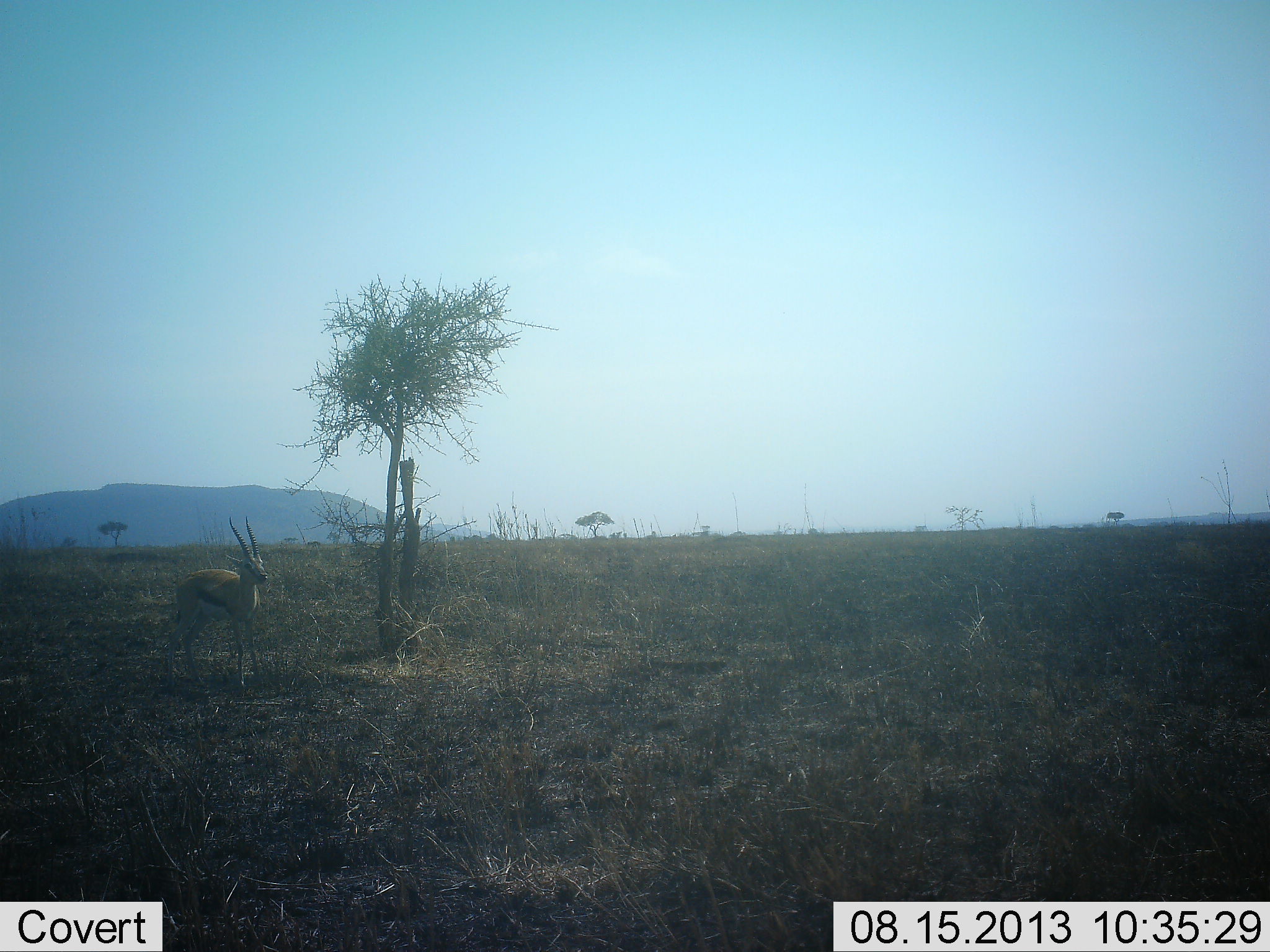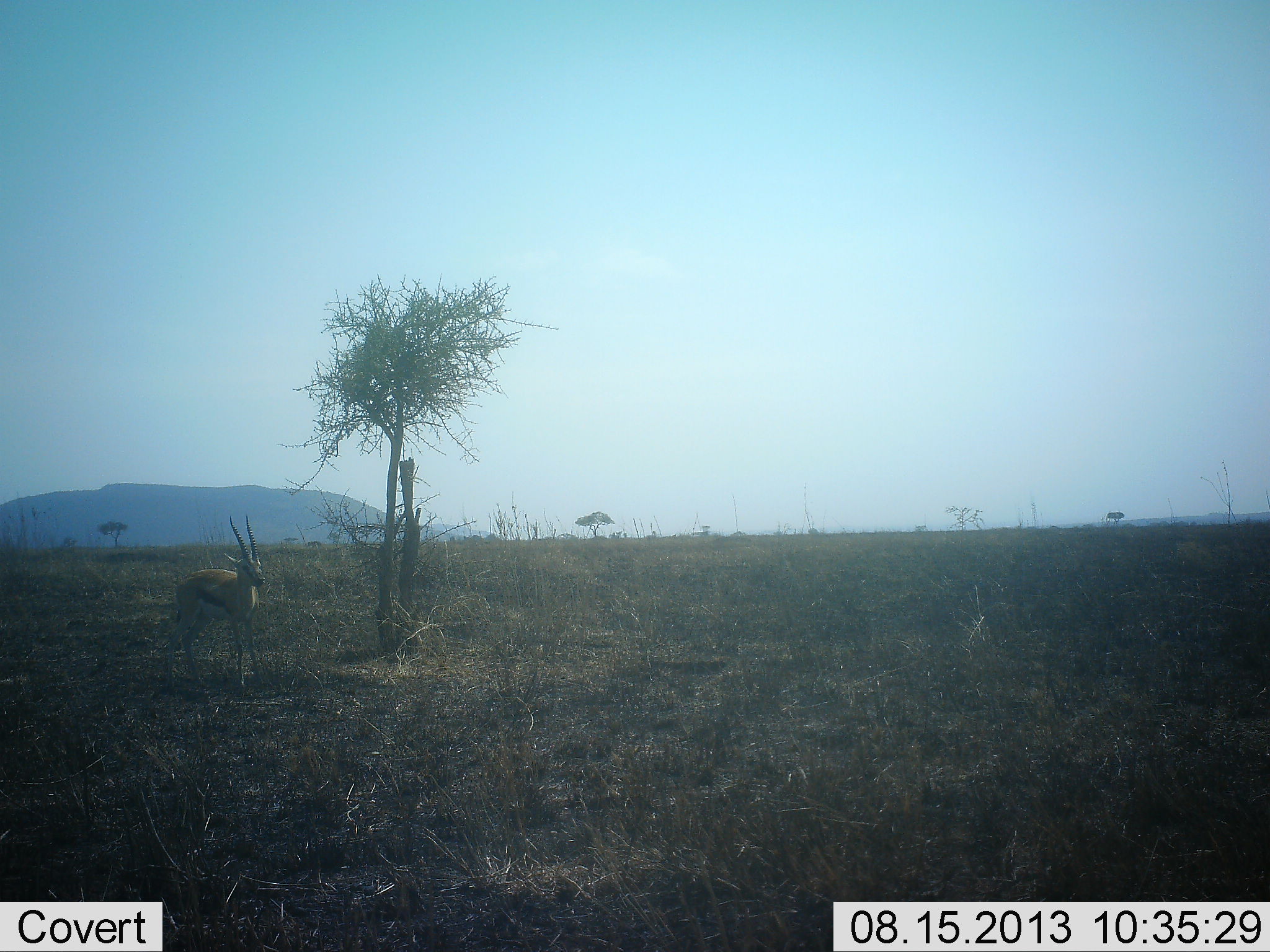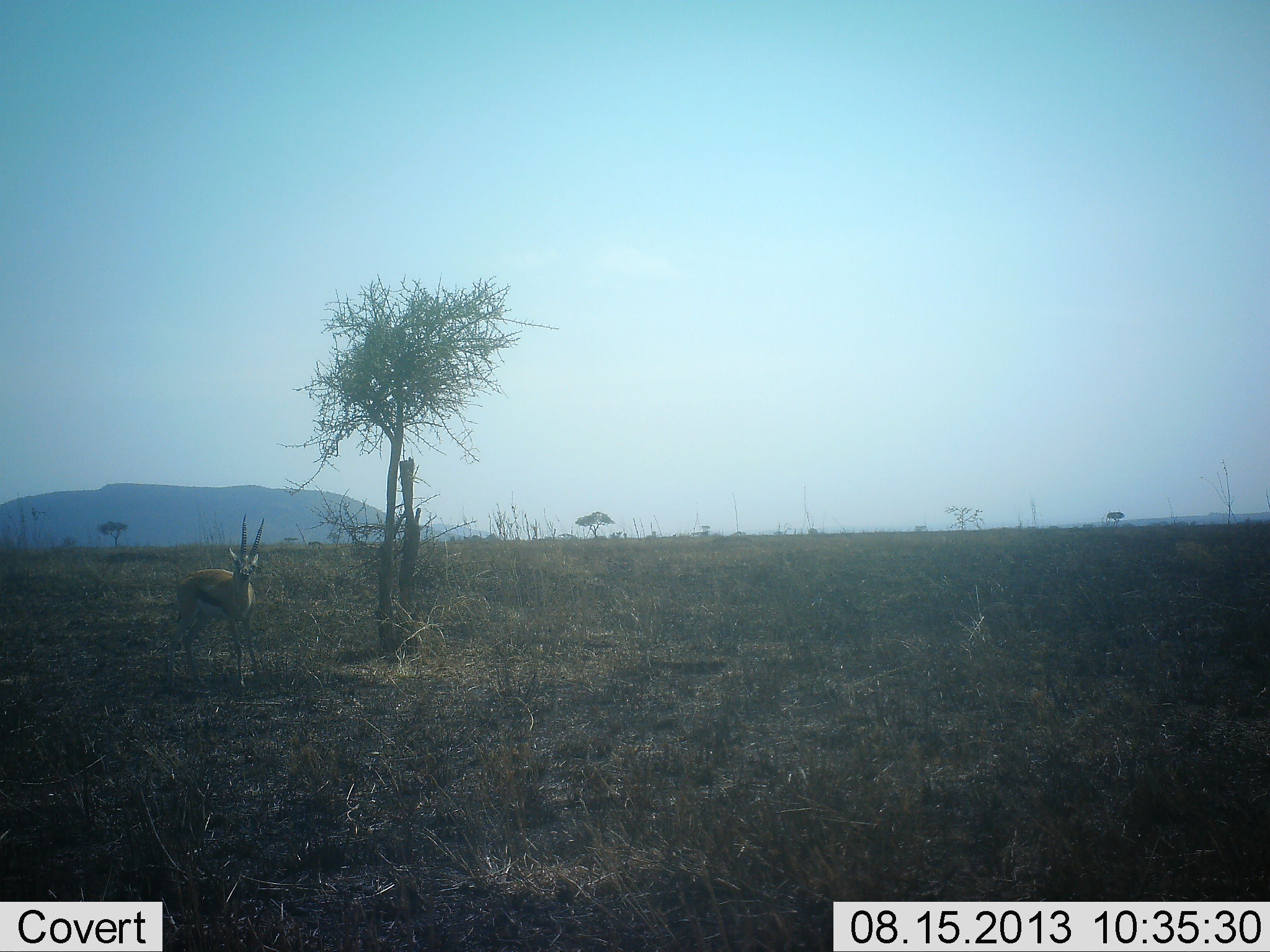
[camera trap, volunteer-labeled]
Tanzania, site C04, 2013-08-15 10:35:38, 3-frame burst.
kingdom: Animalia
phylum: Chordata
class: Mammalia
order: Artiodactyla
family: Bovidae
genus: Eudorcas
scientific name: Eudorcas thomsonii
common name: thomson's gazelle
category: gazellethomsons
Gazellethomsons (thomson's gazelle) (Eudorcas thomsonii), count 1. Behavior (volunteer vote fractions): standing 94%, resting 0%, moving 6%, interacting 6%. Young present (vote fraction): 0%. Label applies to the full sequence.